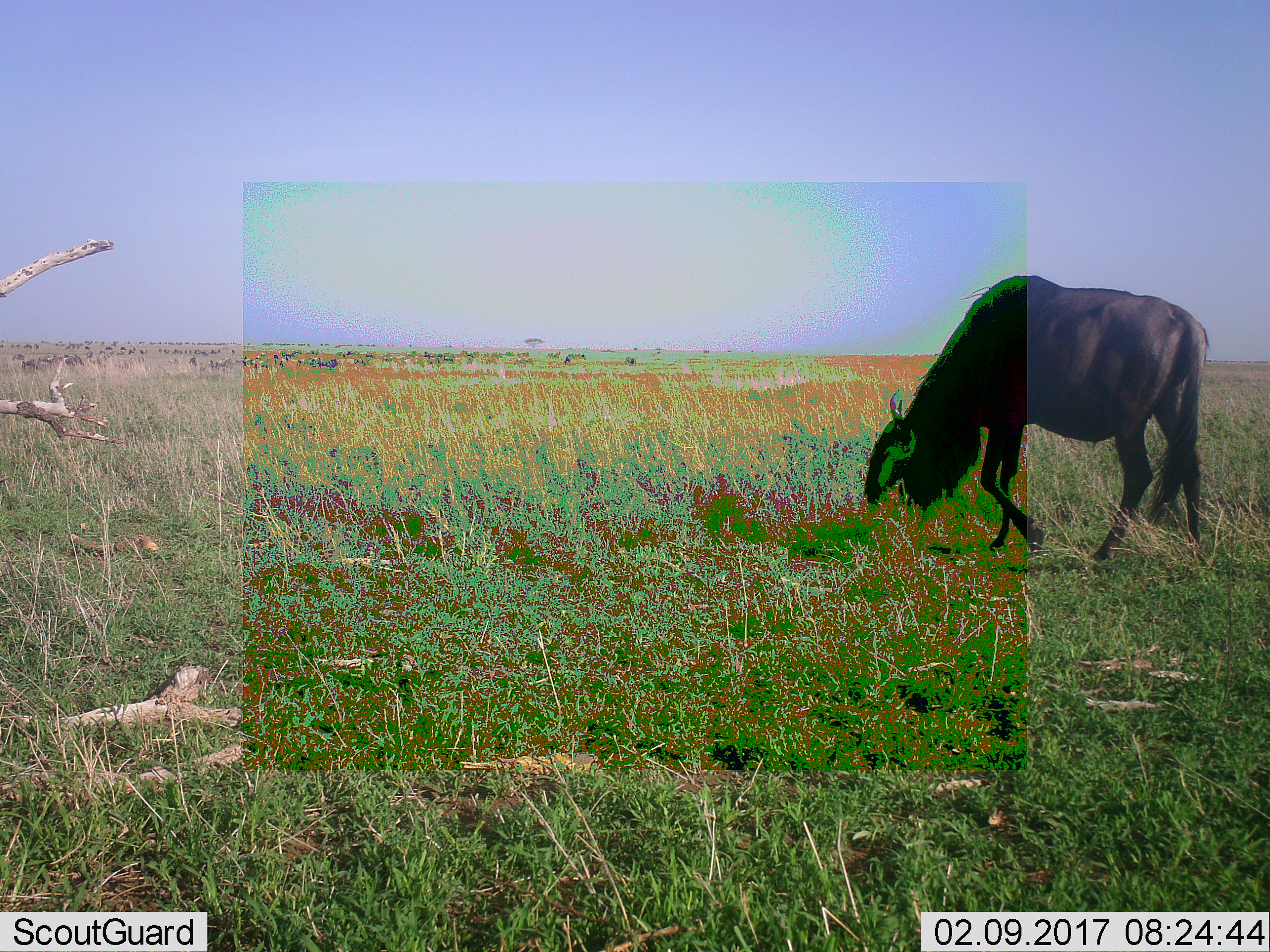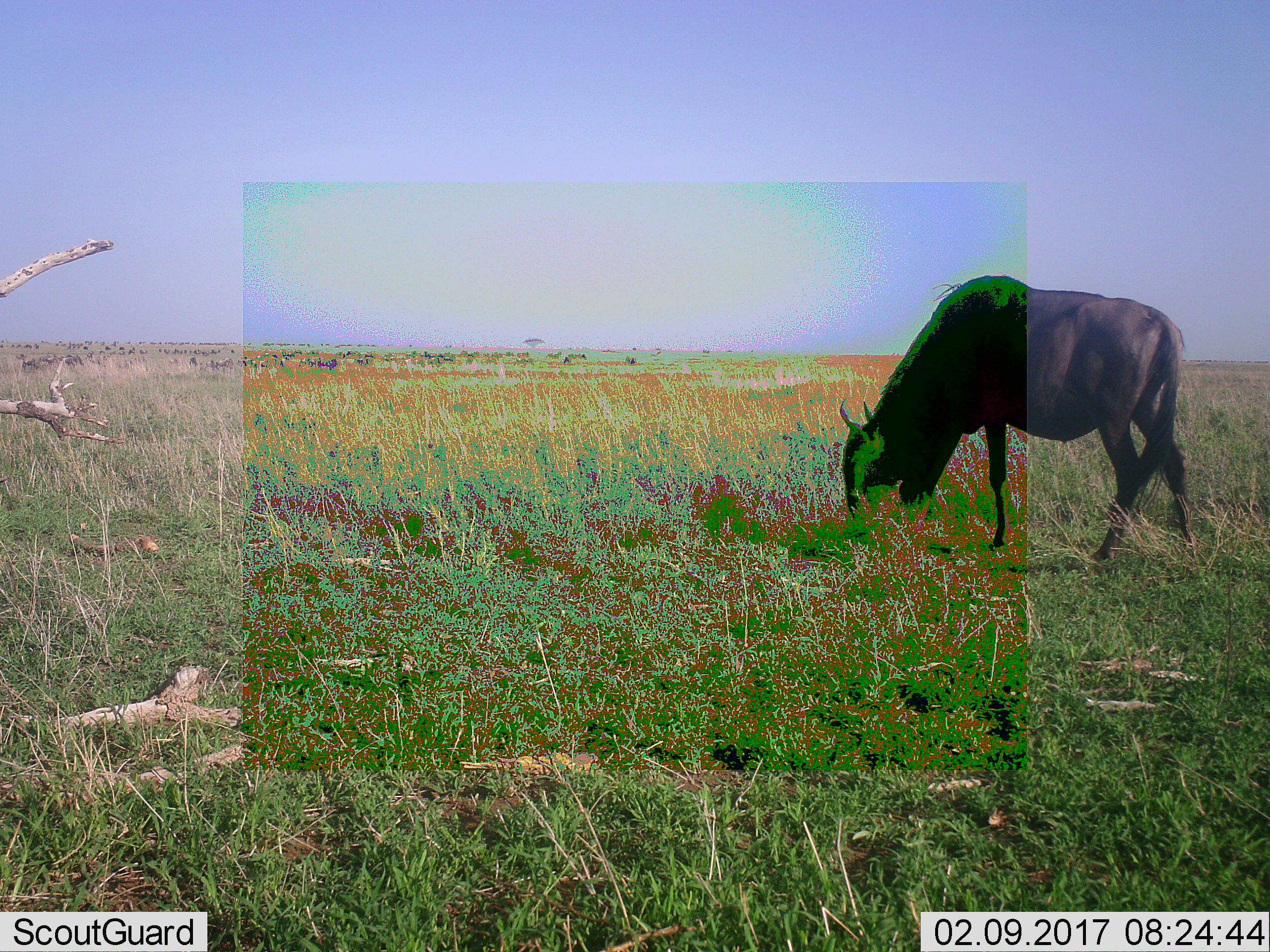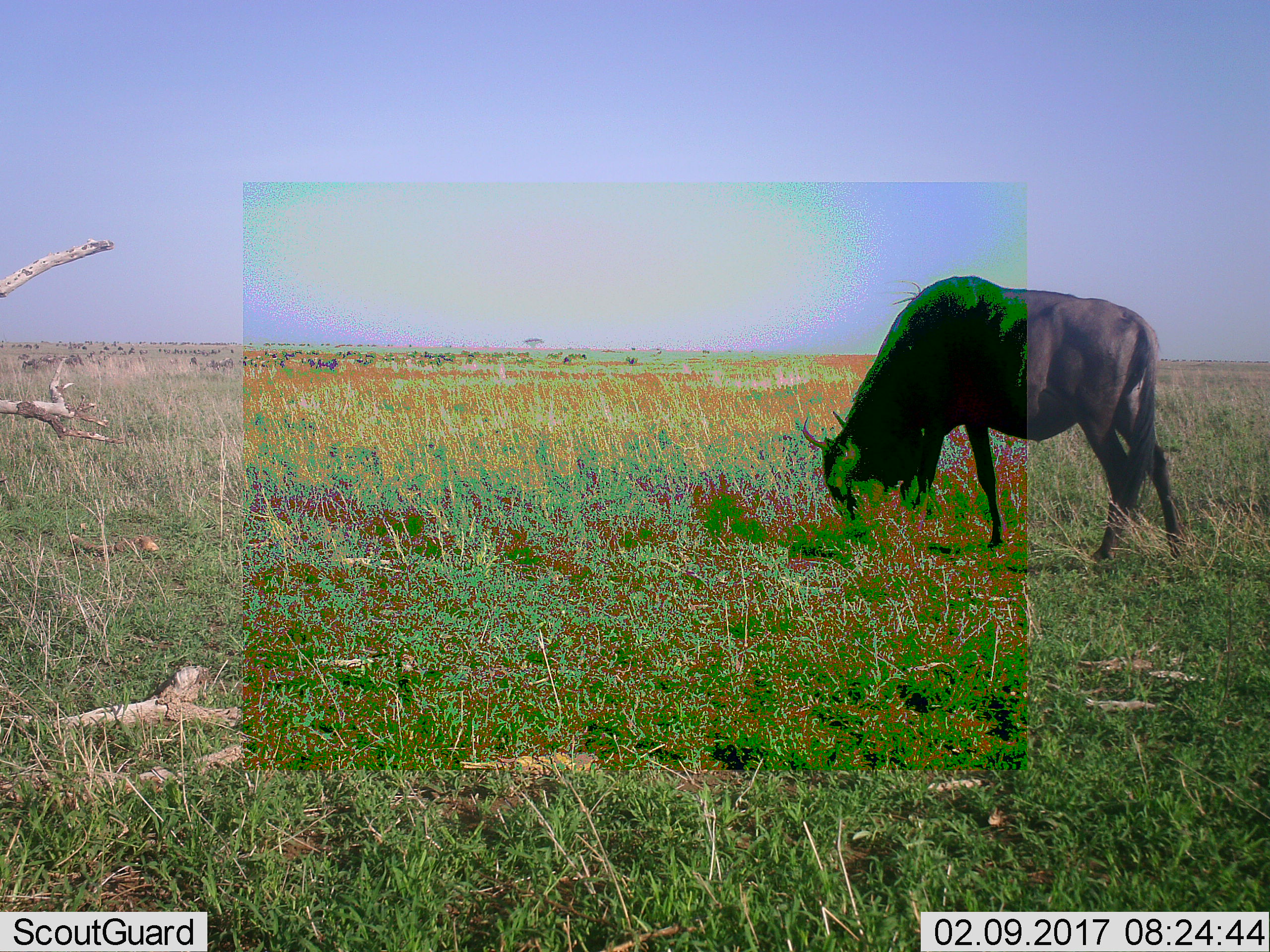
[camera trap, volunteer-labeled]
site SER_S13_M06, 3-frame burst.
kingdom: Animalia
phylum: Chordata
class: Mammalia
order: Artiodactyla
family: Bovidae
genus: Connochaetes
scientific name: Connochaetes taurinus taurinus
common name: blue wildebeest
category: wildebeestblue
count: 1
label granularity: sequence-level